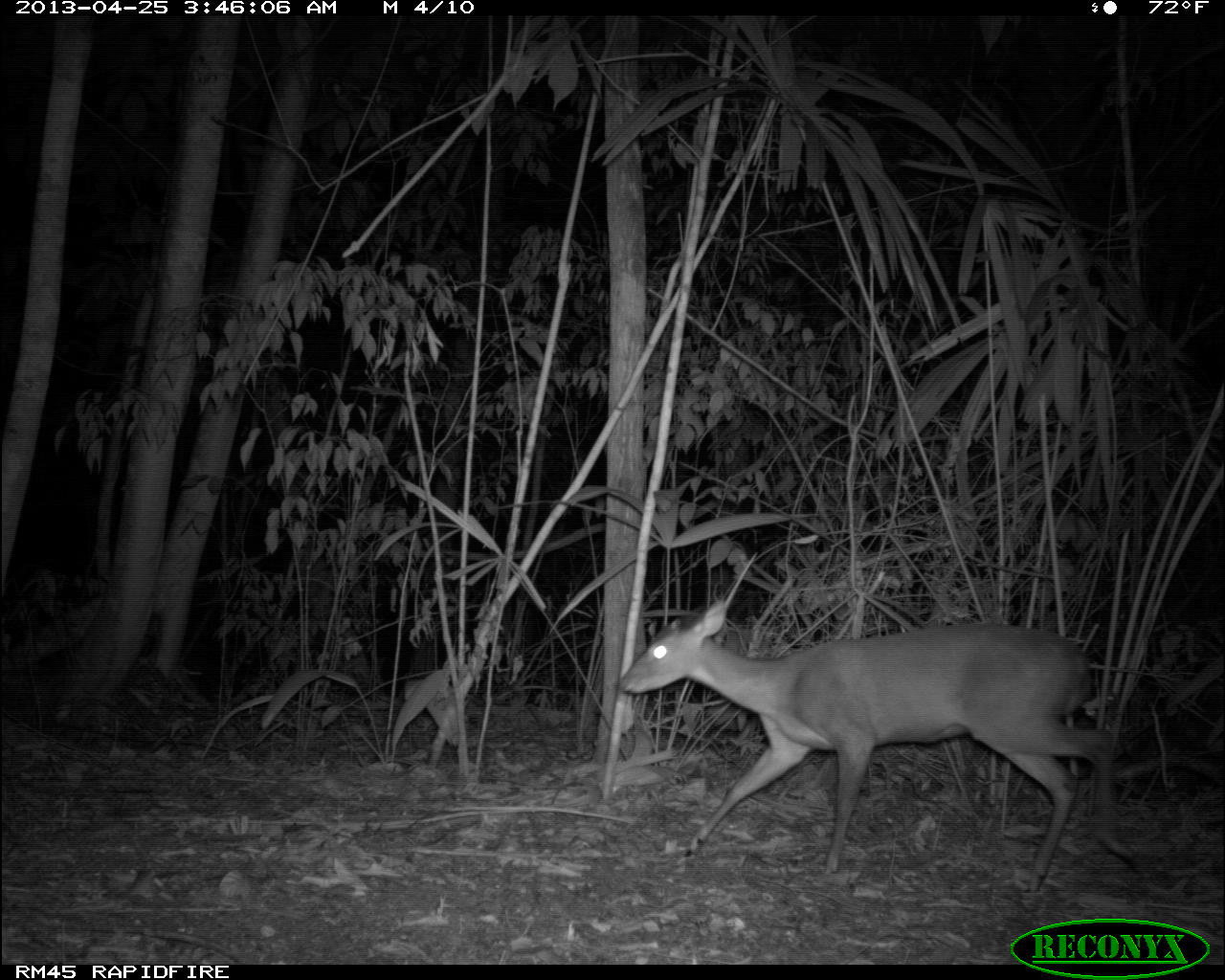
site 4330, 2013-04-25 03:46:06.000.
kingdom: Animalia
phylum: Chordata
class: Mammalia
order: Artiodactyla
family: Cervidae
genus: Mazama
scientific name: Mazama temama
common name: central american red brocket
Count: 1.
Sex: male.